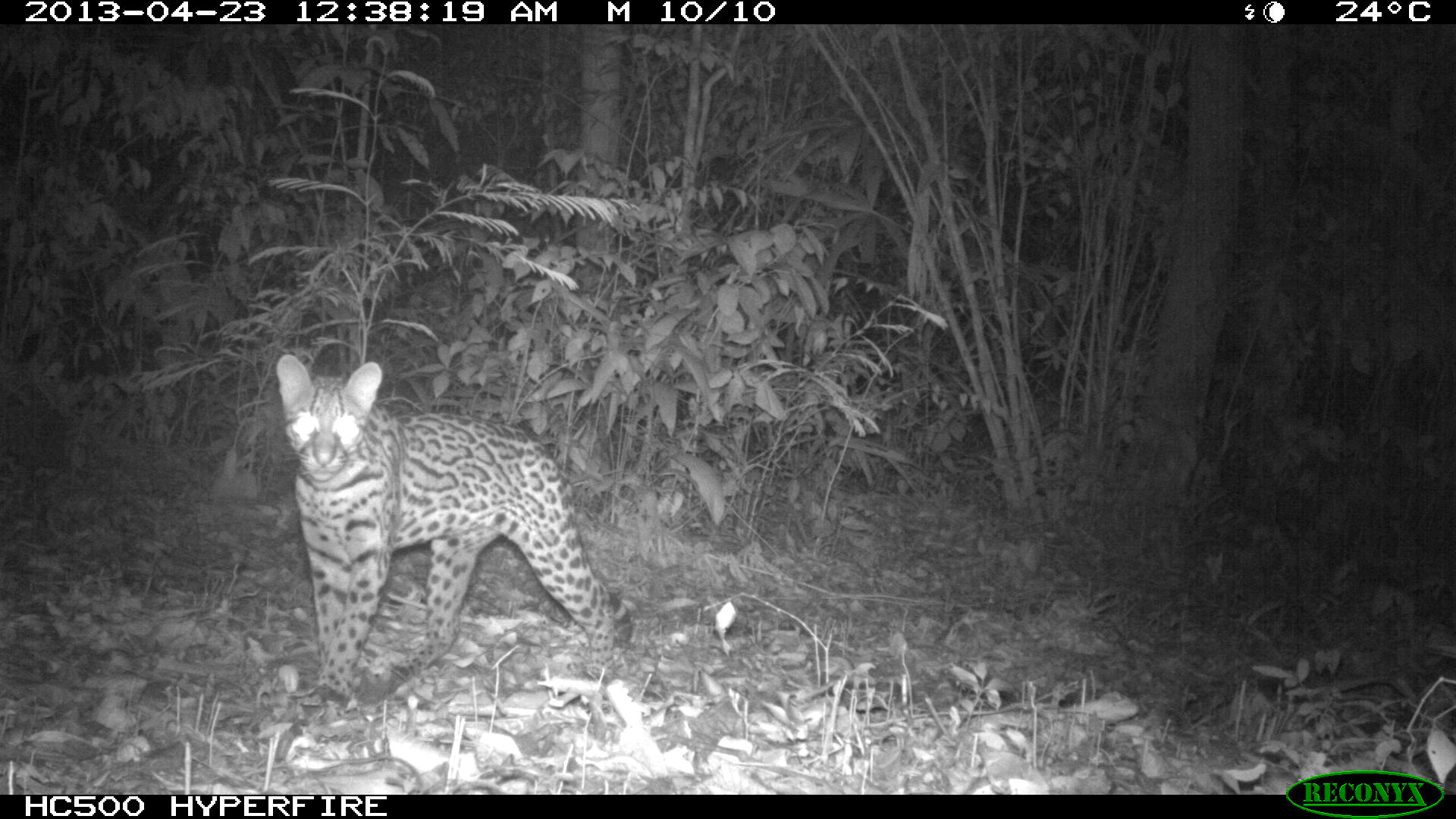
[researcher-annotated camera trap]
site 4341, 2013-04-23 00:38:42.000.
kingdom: Animalia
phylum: Chordata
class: Mammalia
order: Carnivora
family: Felidae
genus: Leopardus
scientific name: Leopardus pardalis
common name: ocelot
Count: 1.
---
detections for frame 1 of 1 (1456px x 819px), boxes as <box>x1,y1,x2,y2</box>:
leopardus pardalis: <box>275,352,634,706</box>